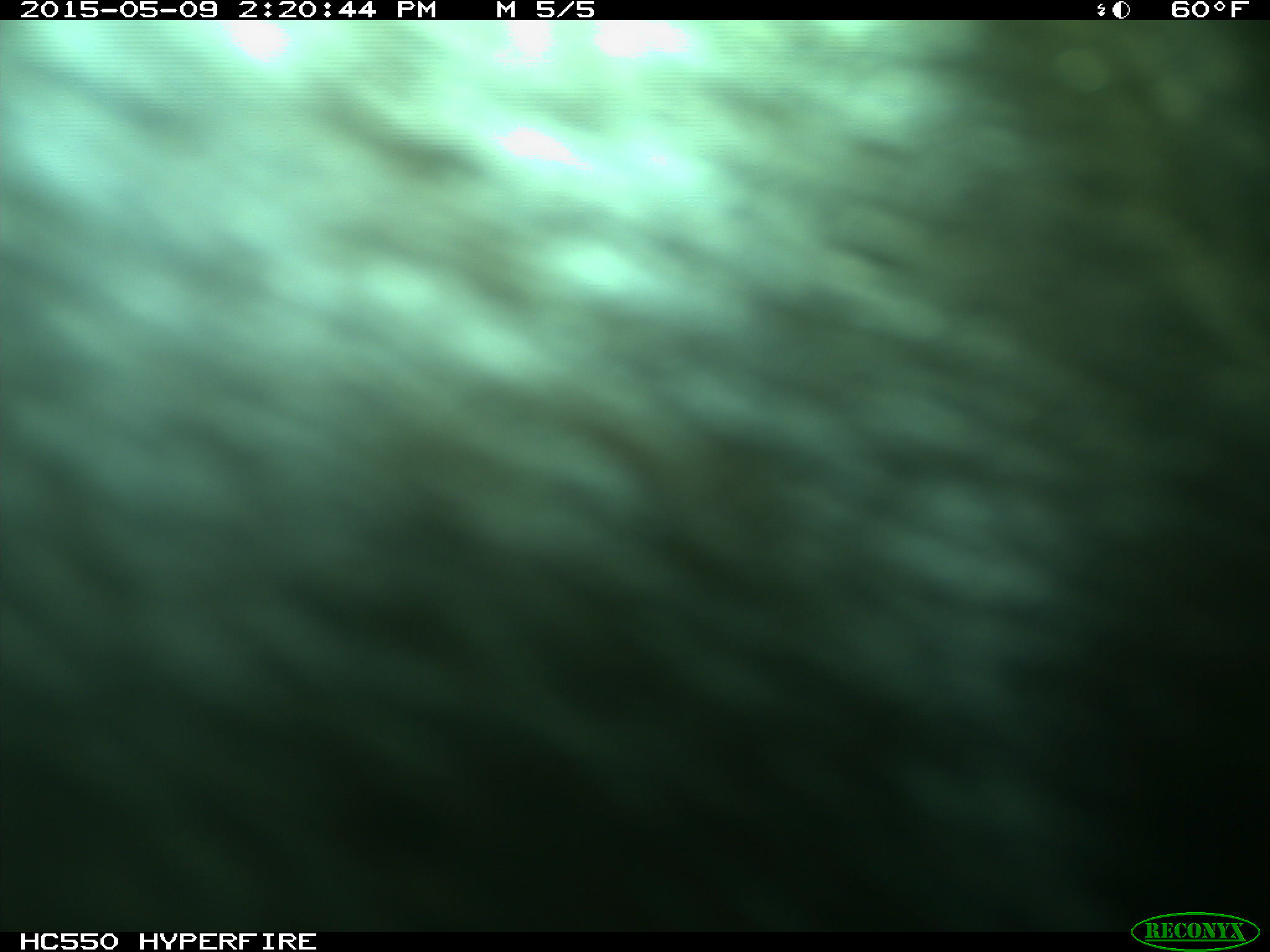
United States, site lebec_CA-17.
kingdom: Animalia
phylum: Chordata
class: Mammalia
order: Artiodactyla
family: Bovidae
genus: Bos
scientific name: Bos taurus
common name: domestic cow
Bos taurus (domestic cow).